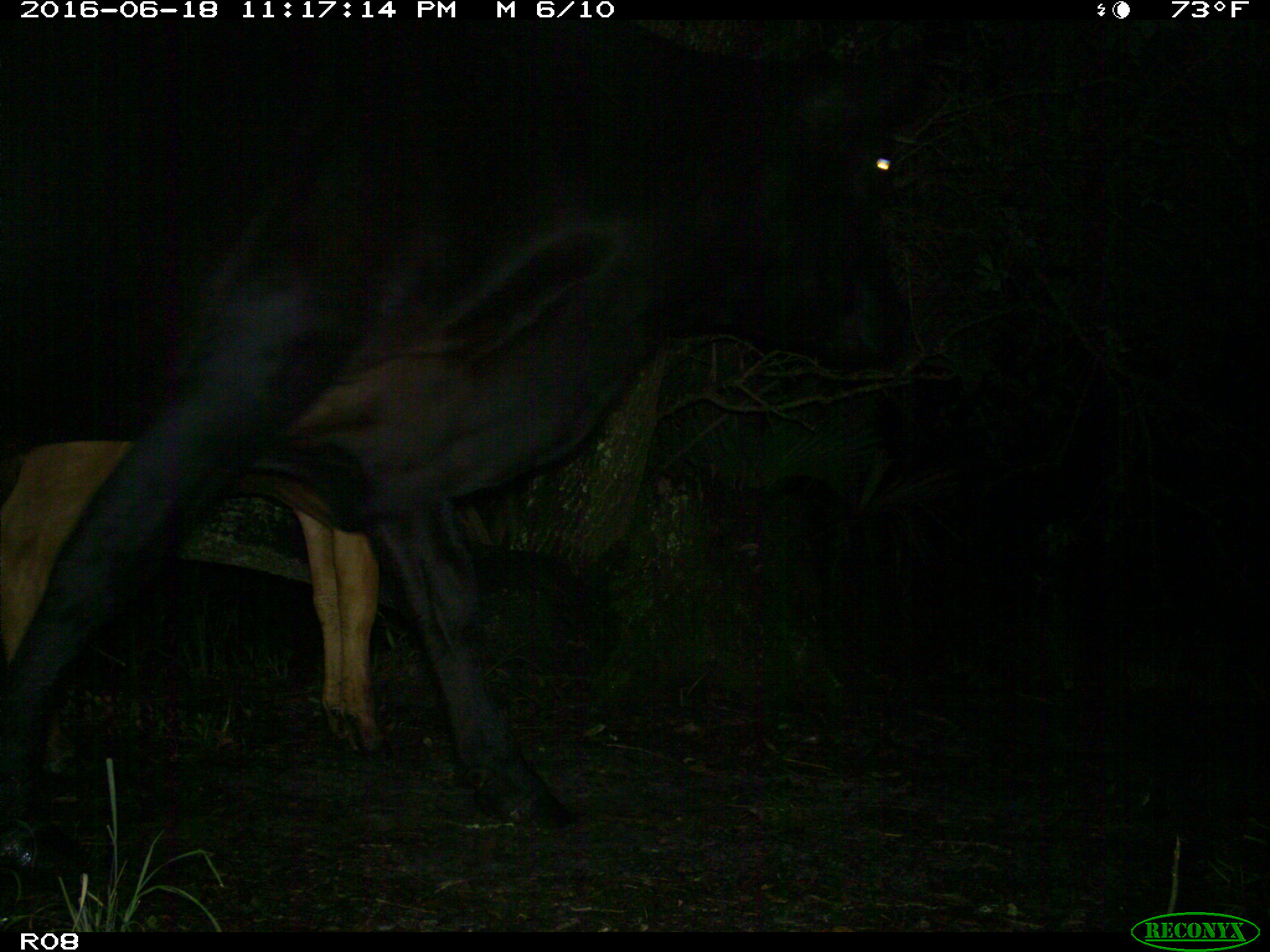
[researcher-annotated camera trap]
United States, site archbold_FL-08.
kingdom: Animalia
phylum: Chordata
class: Mammalia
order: Artiodactyla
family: Bovidae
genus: Bos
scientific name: Bos taurus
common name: domestic cow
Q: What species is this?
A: Bos taurus (domestic cow).